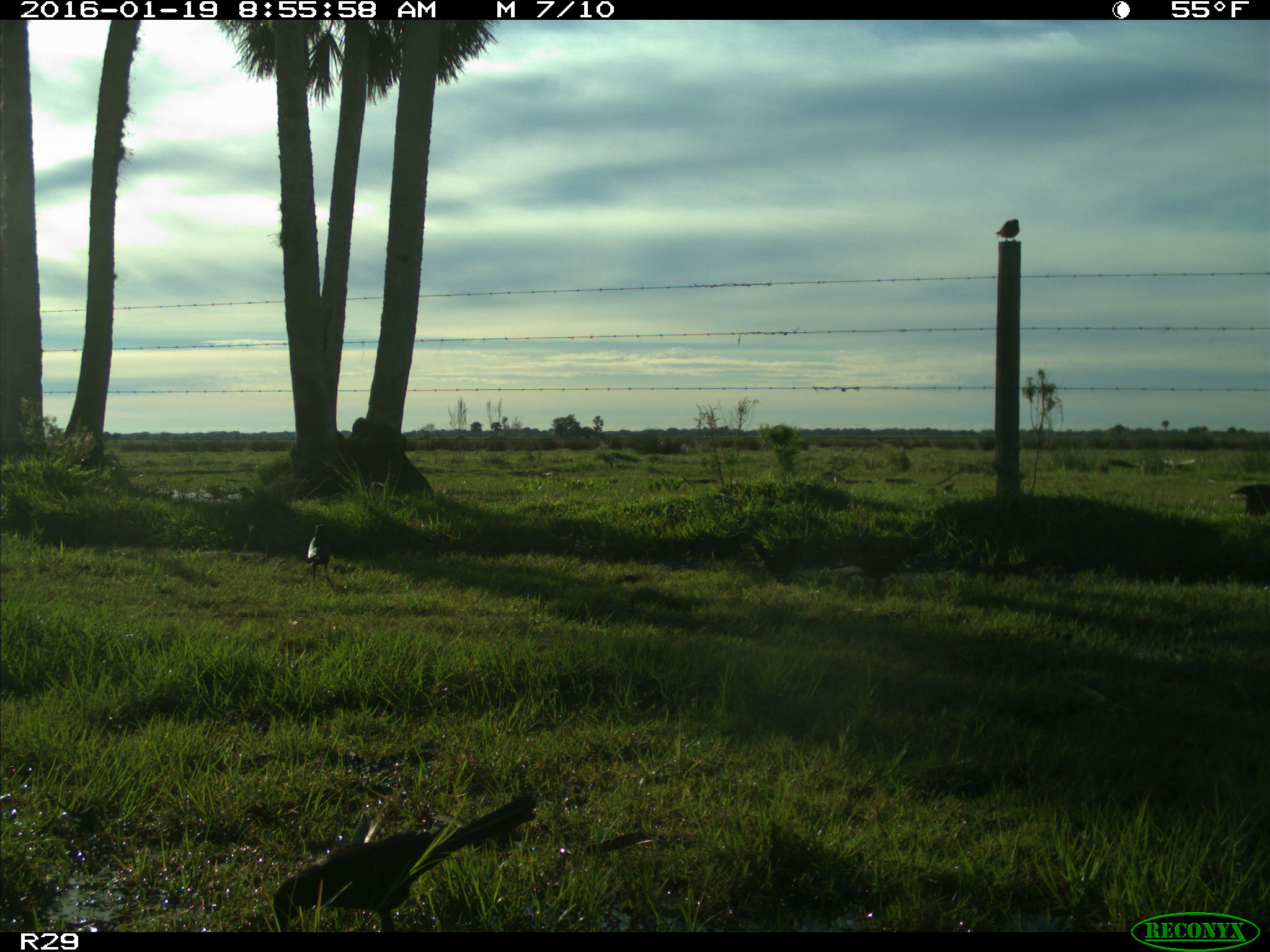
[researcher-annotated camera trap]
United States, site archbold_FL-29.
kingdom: Animalia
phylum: Chordata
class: Aves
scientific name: Aves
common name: birds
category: unidentified bird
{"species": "unidentified bird (birds) (Aves)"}